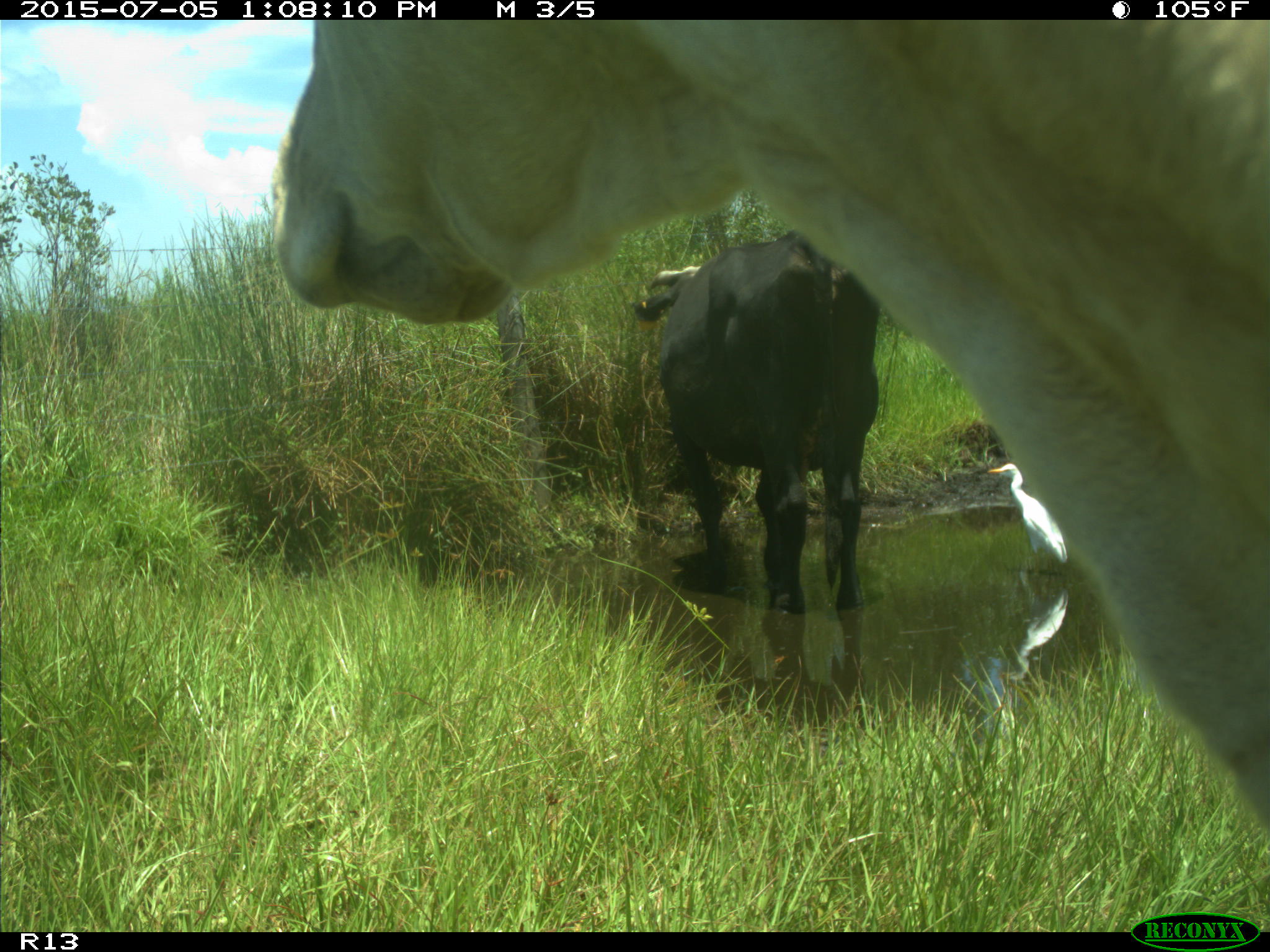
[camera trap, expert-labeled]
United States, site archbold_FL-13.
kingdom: Animalia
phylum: Chordata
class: Mammalia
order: Artiodactyla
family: Bovidae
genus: Bos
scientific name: Bos taurus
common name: domestic cow